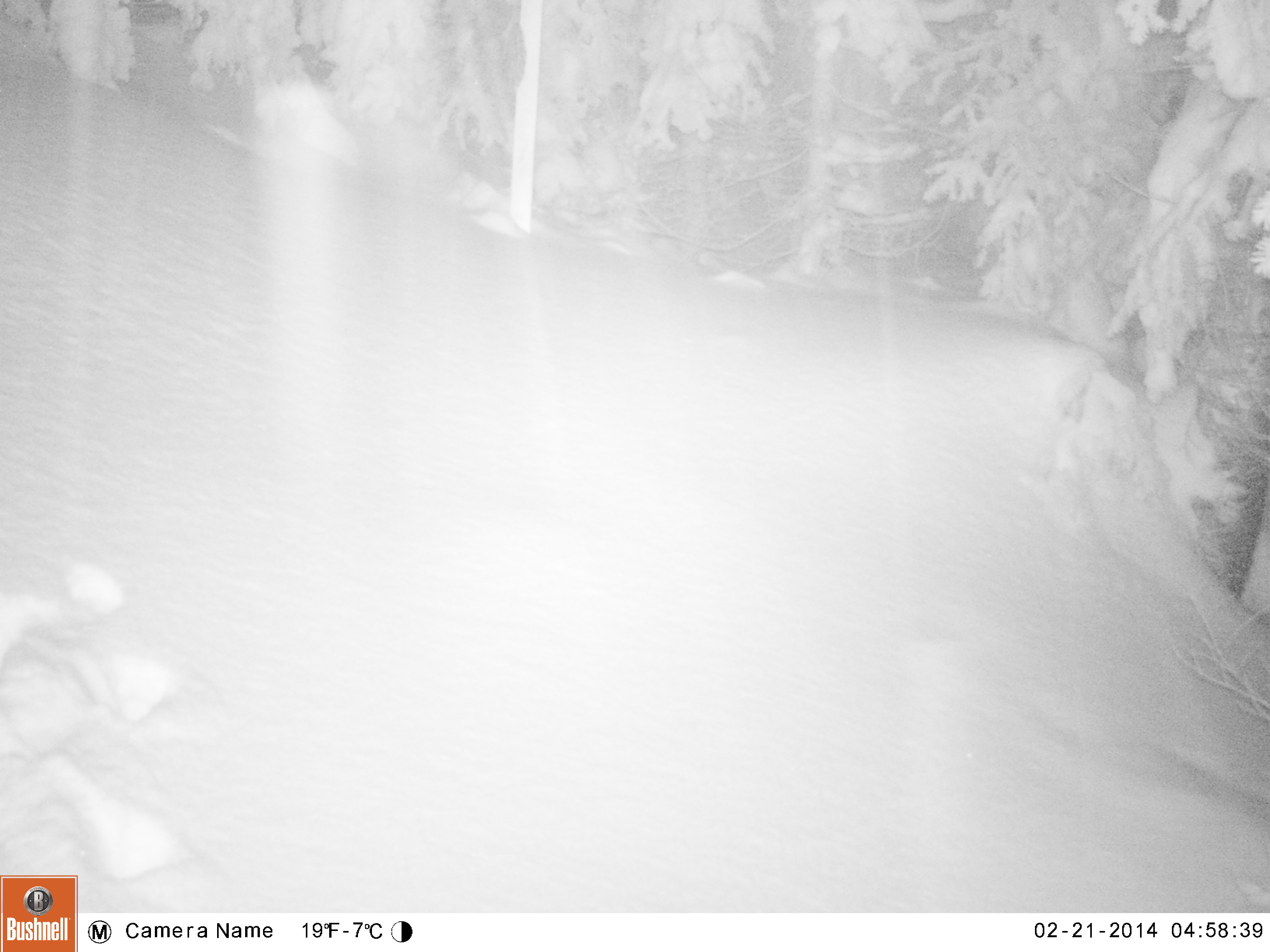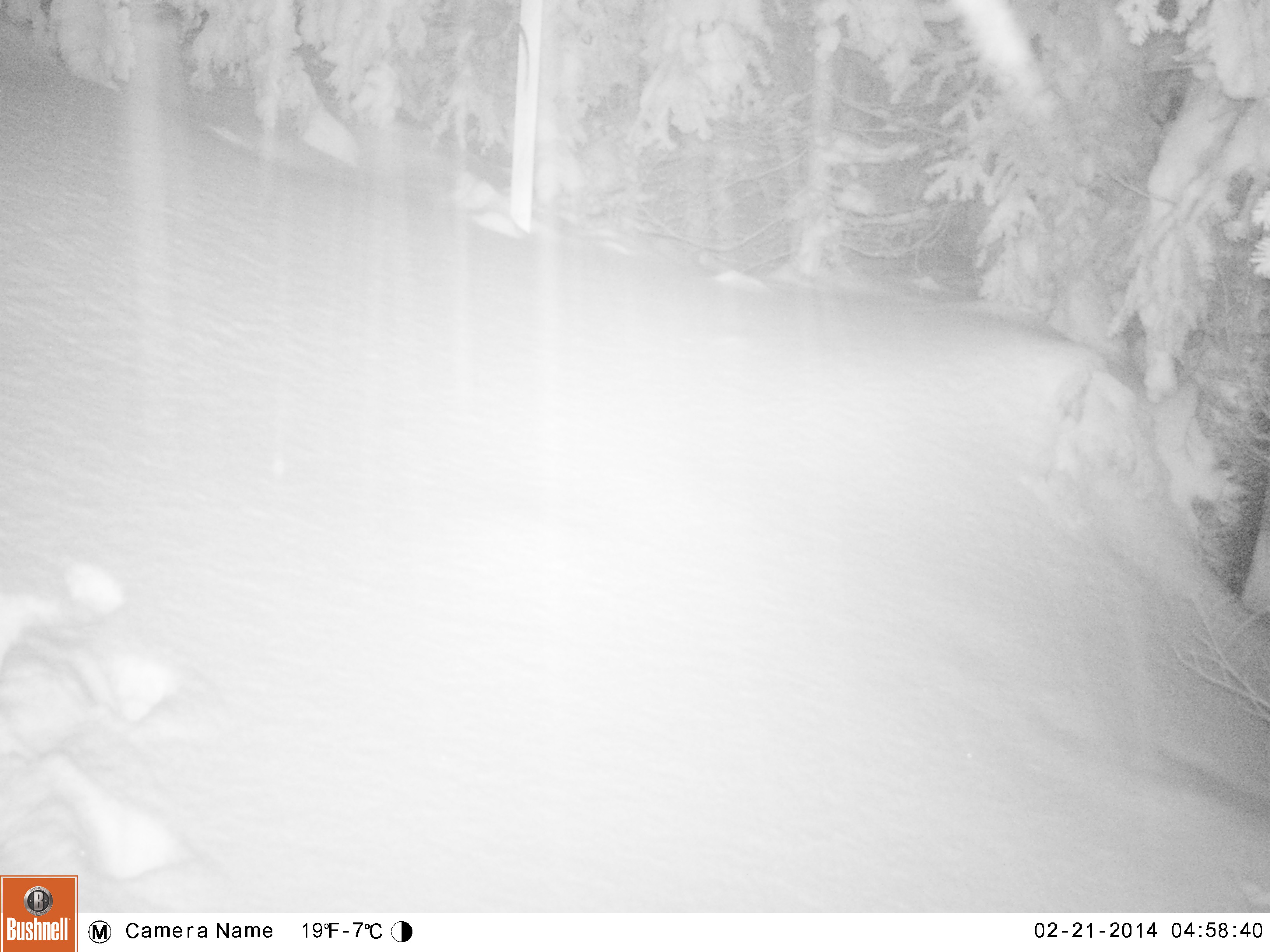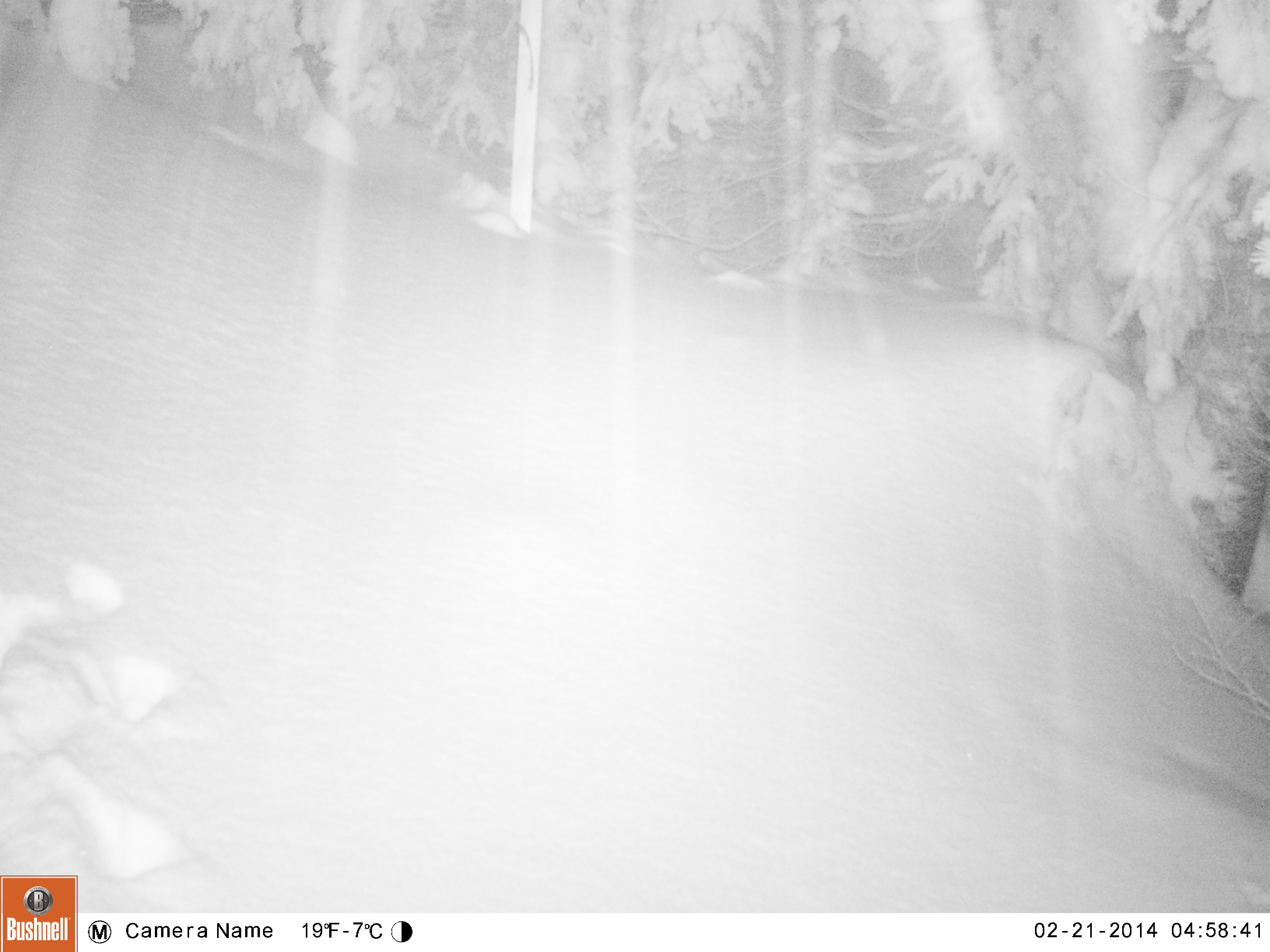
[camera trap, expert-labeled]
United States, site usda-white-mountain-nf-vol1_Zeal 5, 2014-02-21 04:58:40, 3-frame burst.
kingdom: Animalia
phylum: Chordata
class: Mammalia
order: Carnivora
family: Canidae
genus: Vulpes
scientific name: Vulpes vulpes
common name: red fox